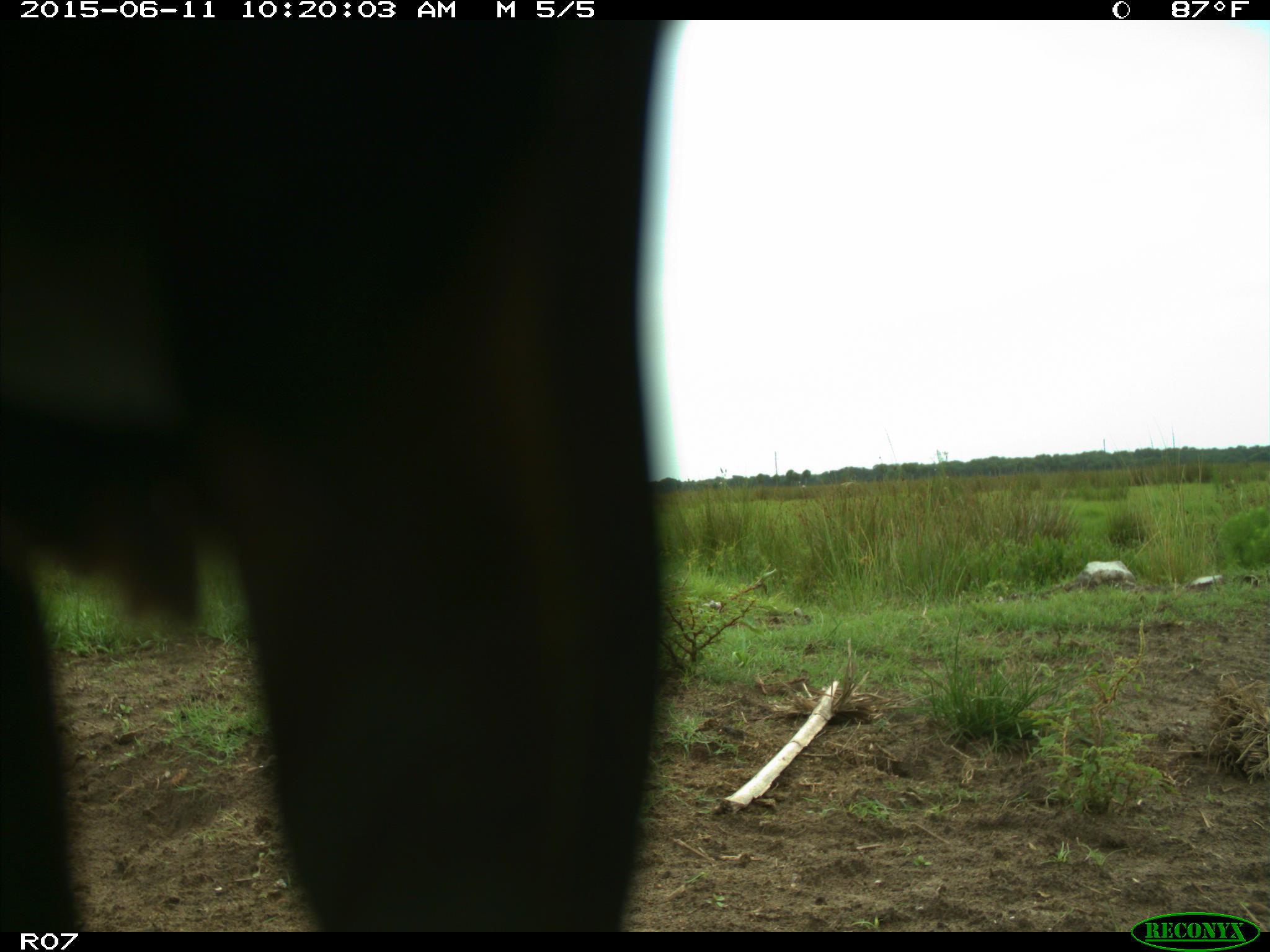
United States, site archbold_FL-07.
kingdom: Animalia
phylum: Chordata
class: Mammalia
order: Artiodactyla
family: Bovidae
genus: Bos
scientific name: Bos taurus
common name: domestic cow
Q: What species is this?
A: Bos taurus (domestic cow).